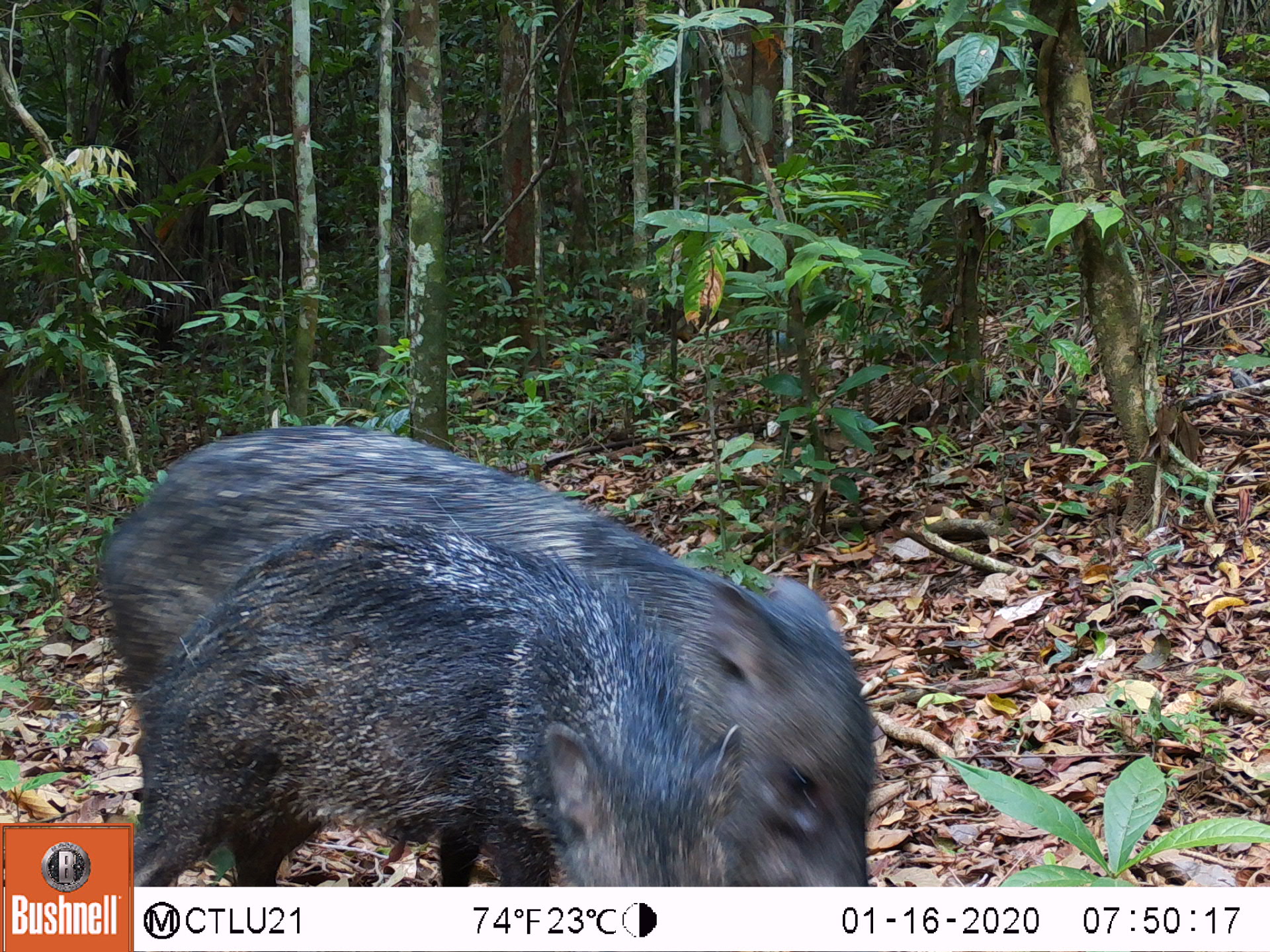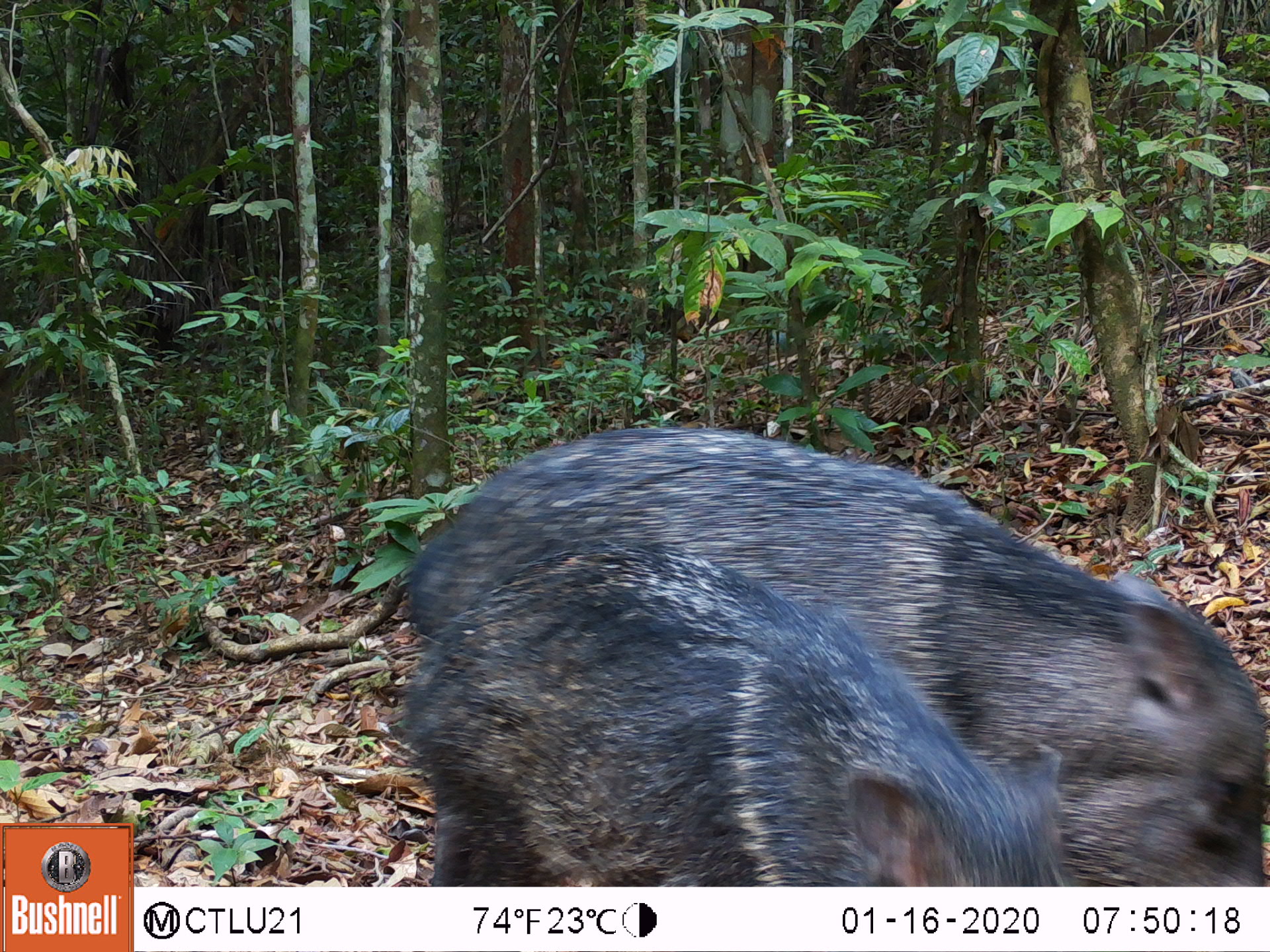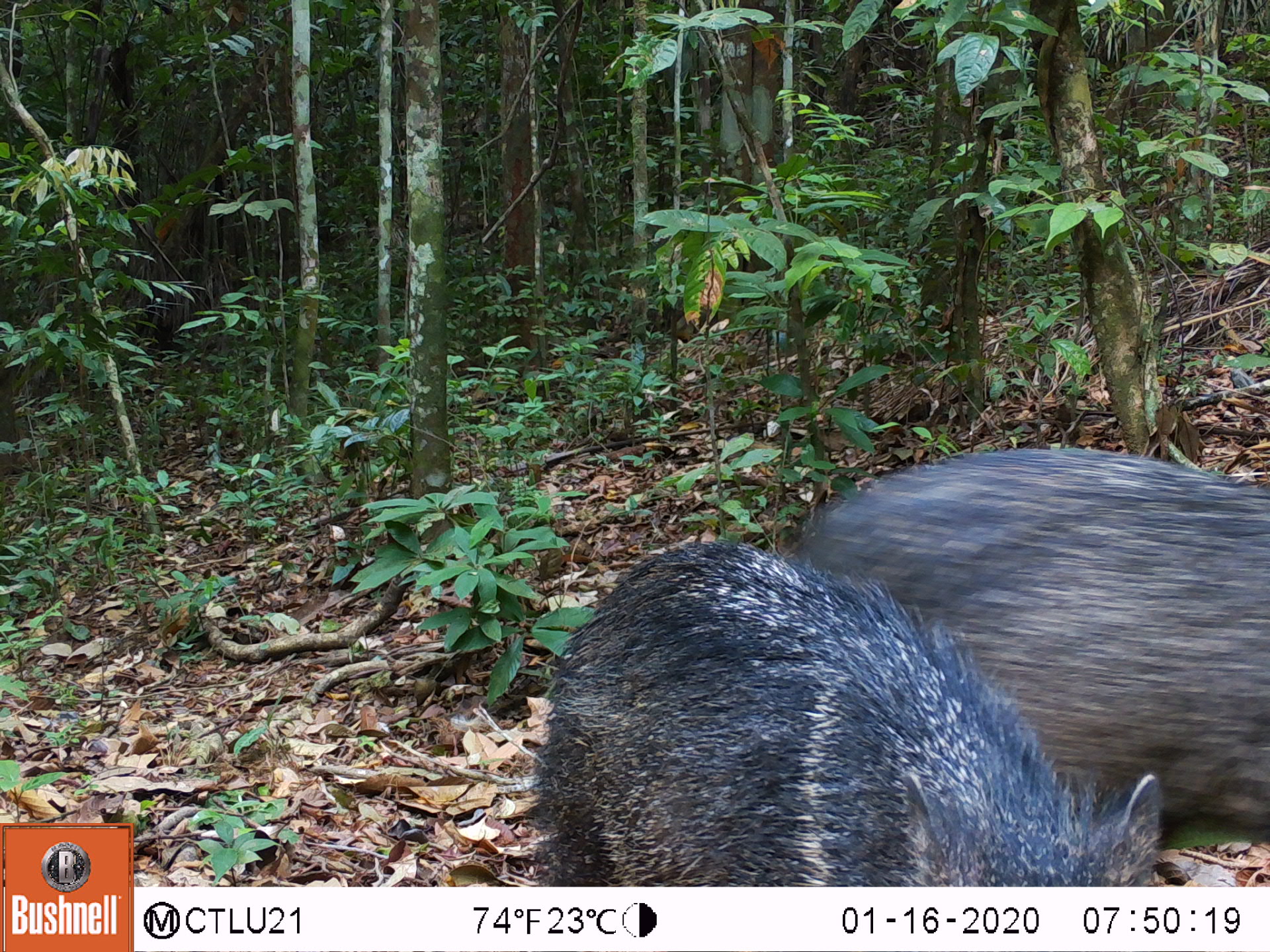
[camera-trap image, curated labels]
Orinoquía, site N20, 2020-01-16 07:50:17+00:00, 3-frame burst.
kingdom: Animalia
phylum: Chordata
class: Mammalia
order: Artiodactyla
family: Tayassuidae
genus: Pecari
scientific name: Pecari tajacu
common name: collared peccary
Collared peccary (Pecari tajacu).